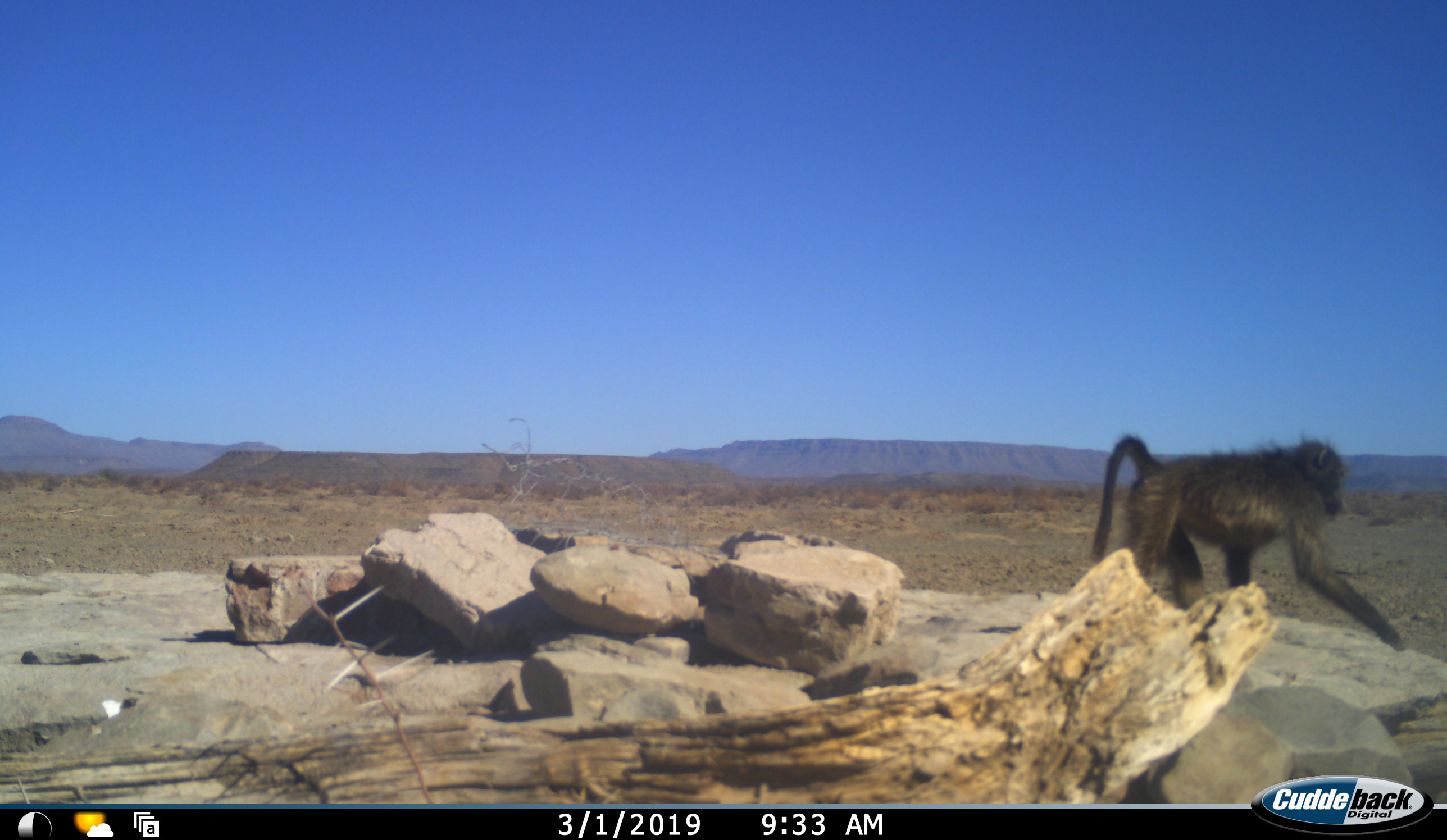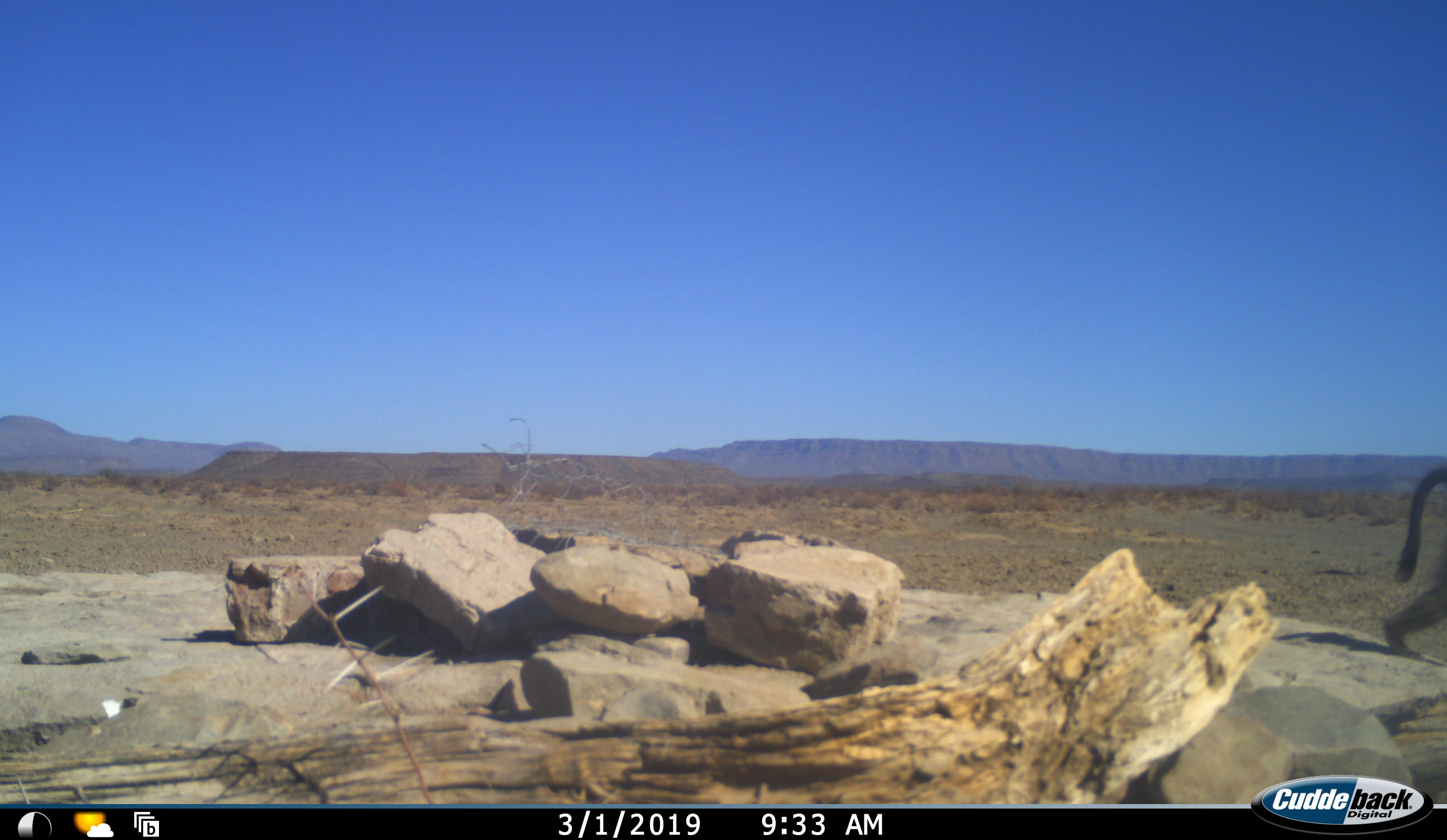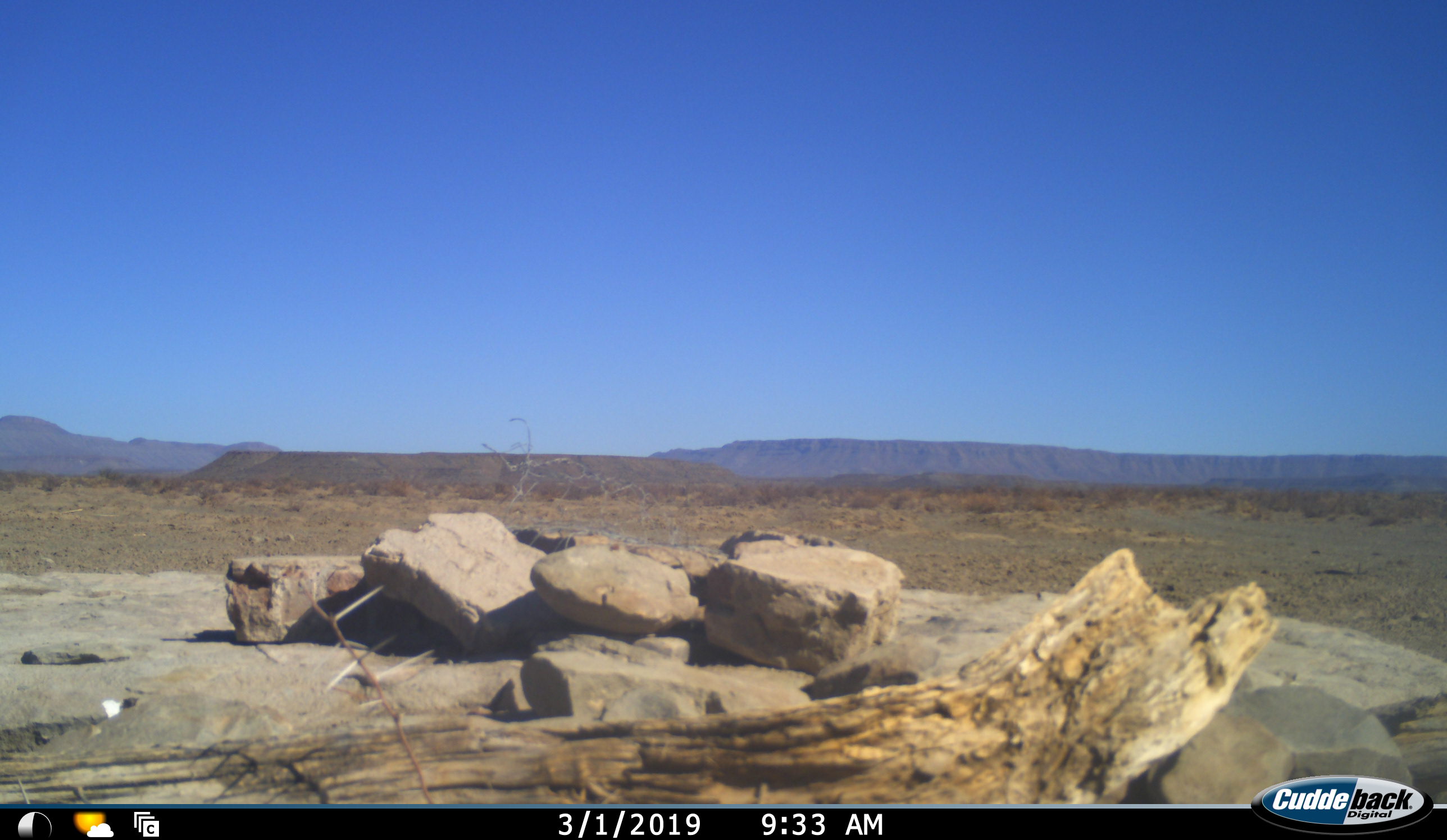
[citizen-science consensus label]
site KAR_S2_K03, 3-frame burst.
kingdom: Animalia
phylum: Chordata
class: Mammalia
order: Primates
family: Cercopithecidae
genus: Papio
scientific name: Papio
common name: baboon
Baboon (Papio), count 1. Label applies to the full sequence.